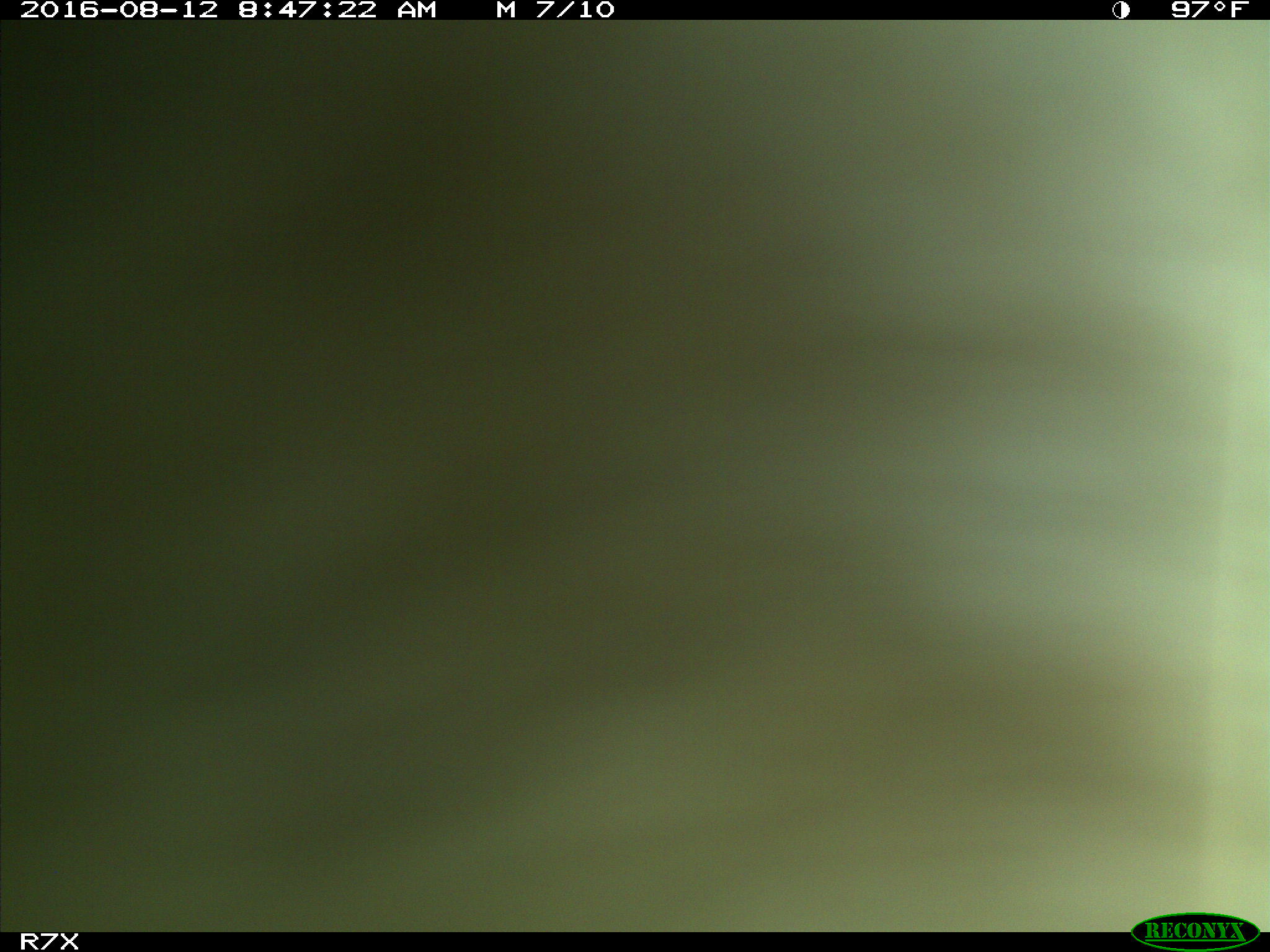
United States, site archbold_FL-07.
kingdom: Animalia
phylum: Chordata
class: Mammalia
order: Artiodactyla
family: Bovidae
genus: Bos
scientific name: Bos taurus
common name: domestic cow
Bos taurus (domestic cow).